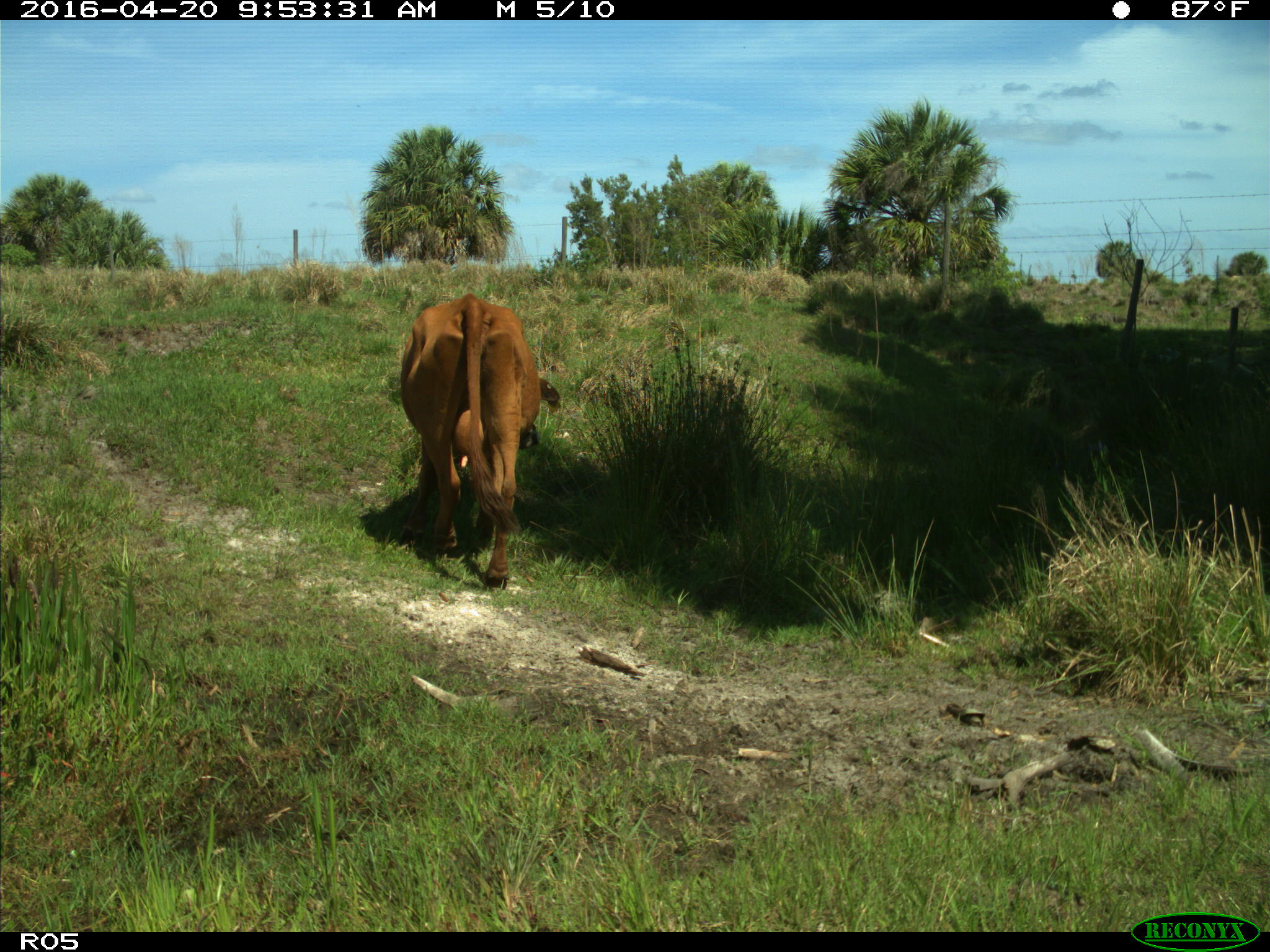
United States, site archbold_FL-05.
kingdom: Animalia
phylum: Chordata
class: Mammalia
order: Artiodactyla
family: Bovidae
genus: Bos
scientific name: Bos taurus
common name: domestic cow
Bos taurus (domestic cow).